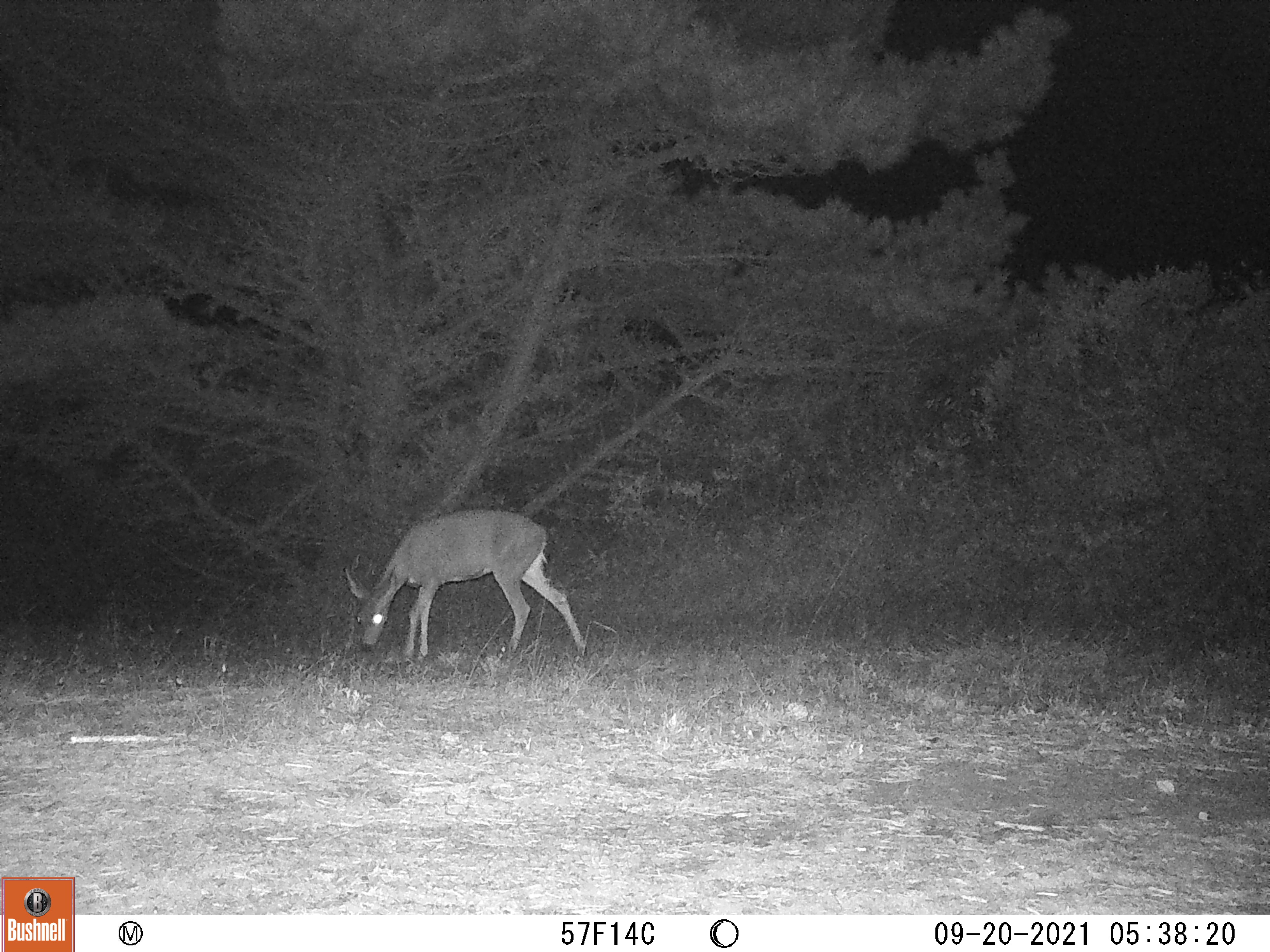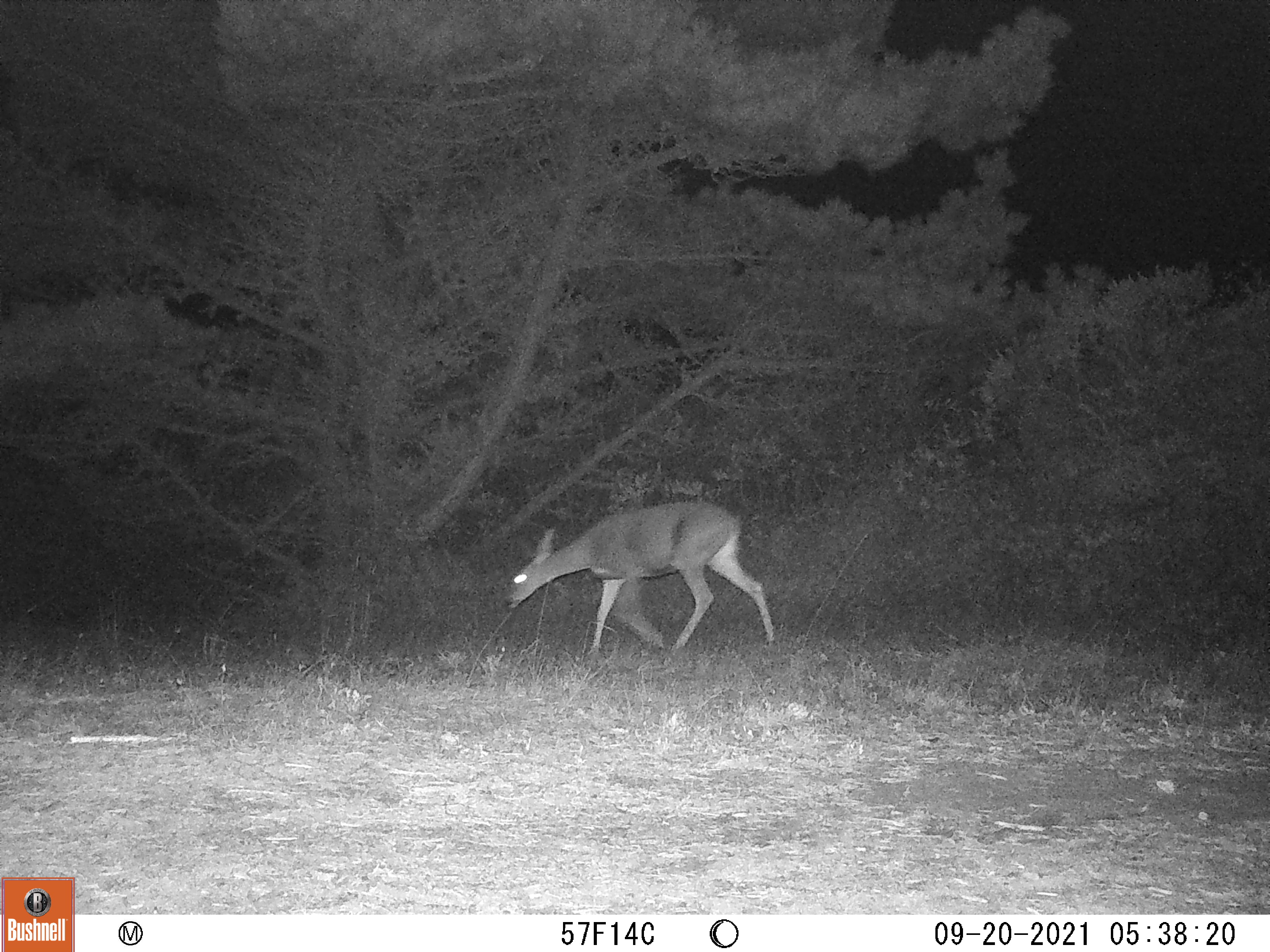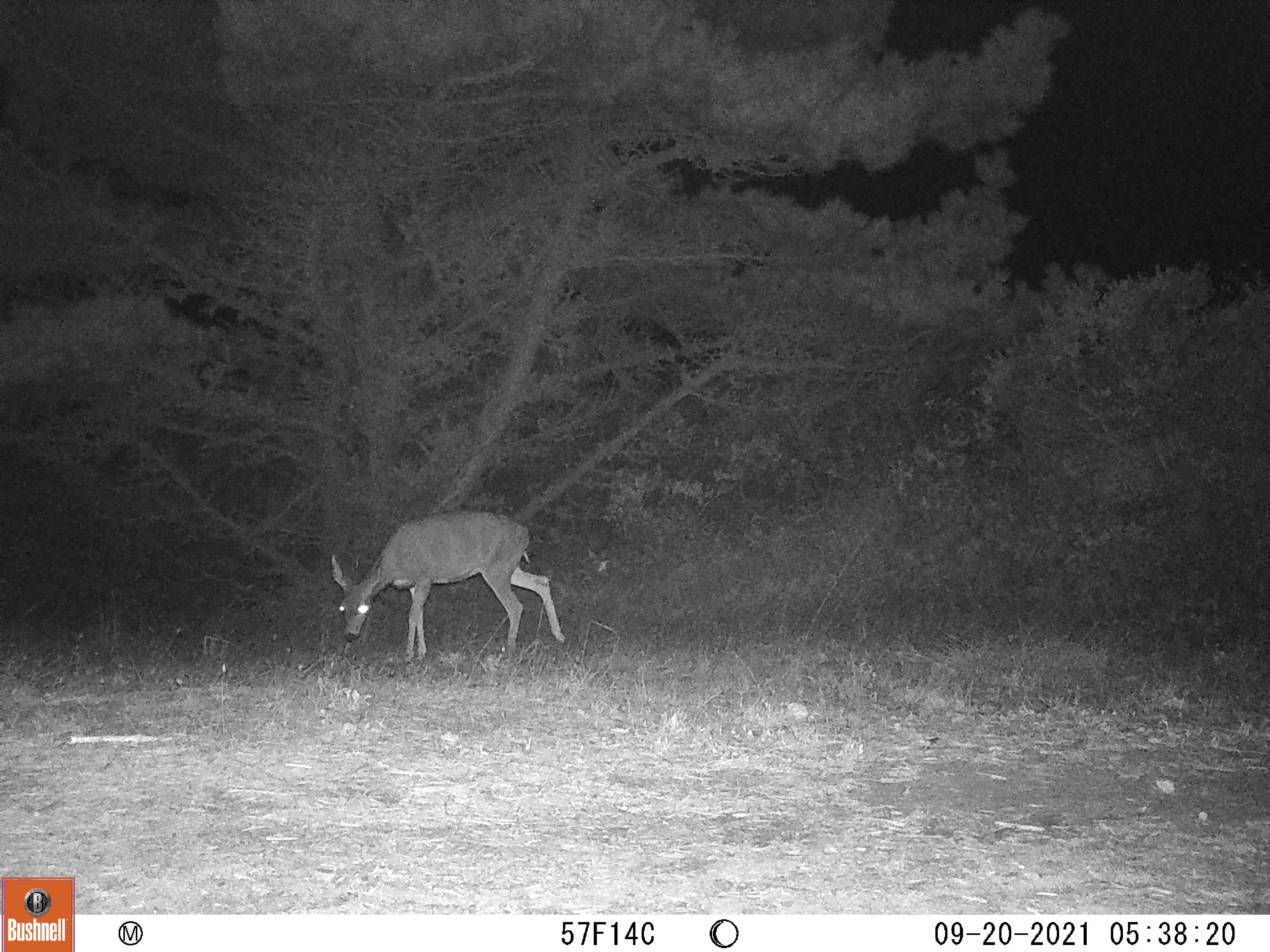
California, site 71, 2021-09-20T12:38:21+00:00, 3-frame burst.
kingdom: Animalia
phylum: Chordata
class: Mammalia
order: Artiodactyla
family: Cervidae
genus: Odocoileus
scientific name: Odocoileus hemionus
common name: mule deer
Mule deer (Odocoileus hemionus).